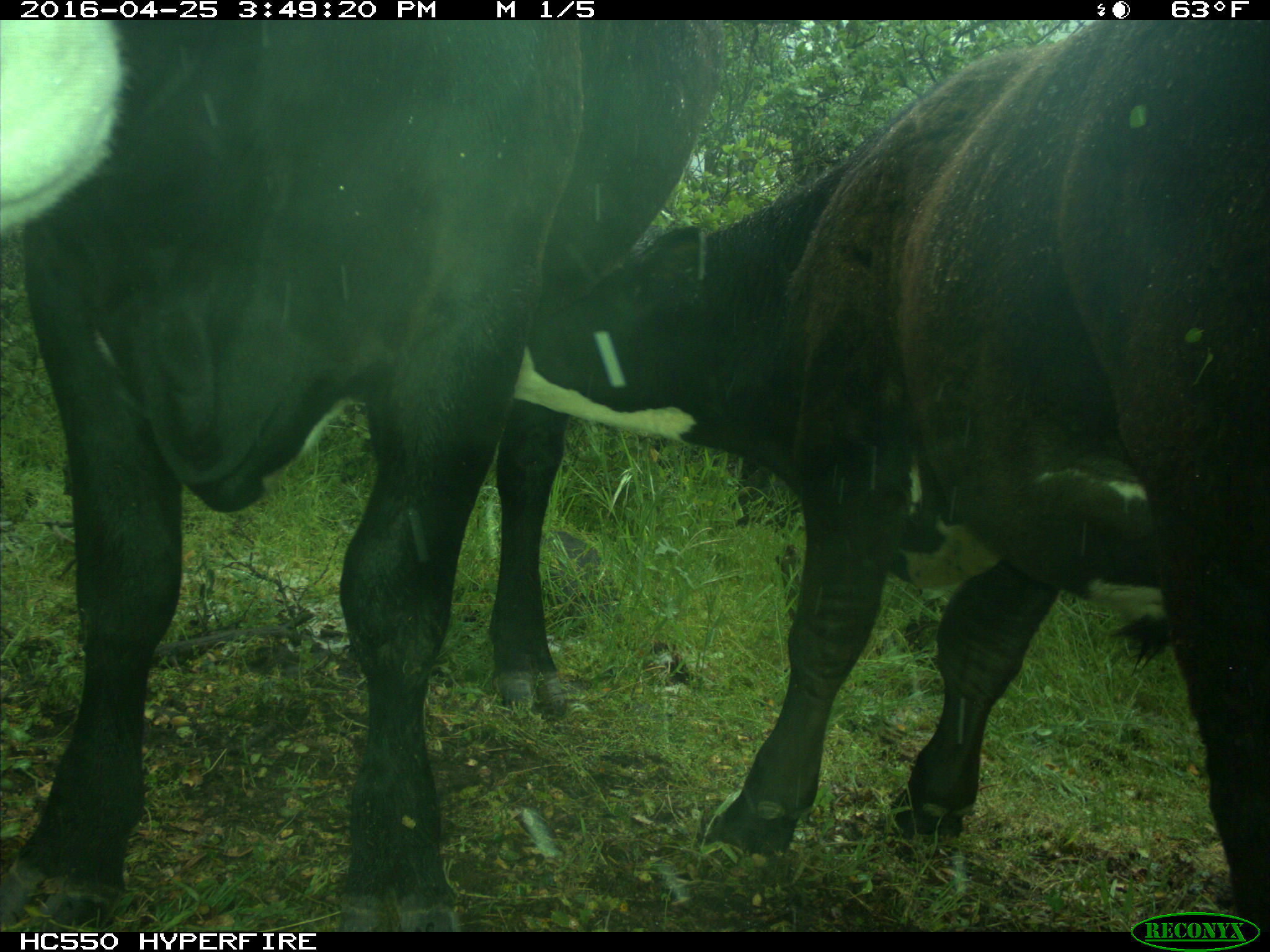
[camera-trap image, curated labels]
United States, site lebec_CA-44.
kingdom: Animalia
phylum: Chordata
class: Mammalia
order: Artiodactyla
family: Bovidae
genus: Bos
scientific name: Bos taurus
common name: domestic cow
Bos taurus (domestic cow).